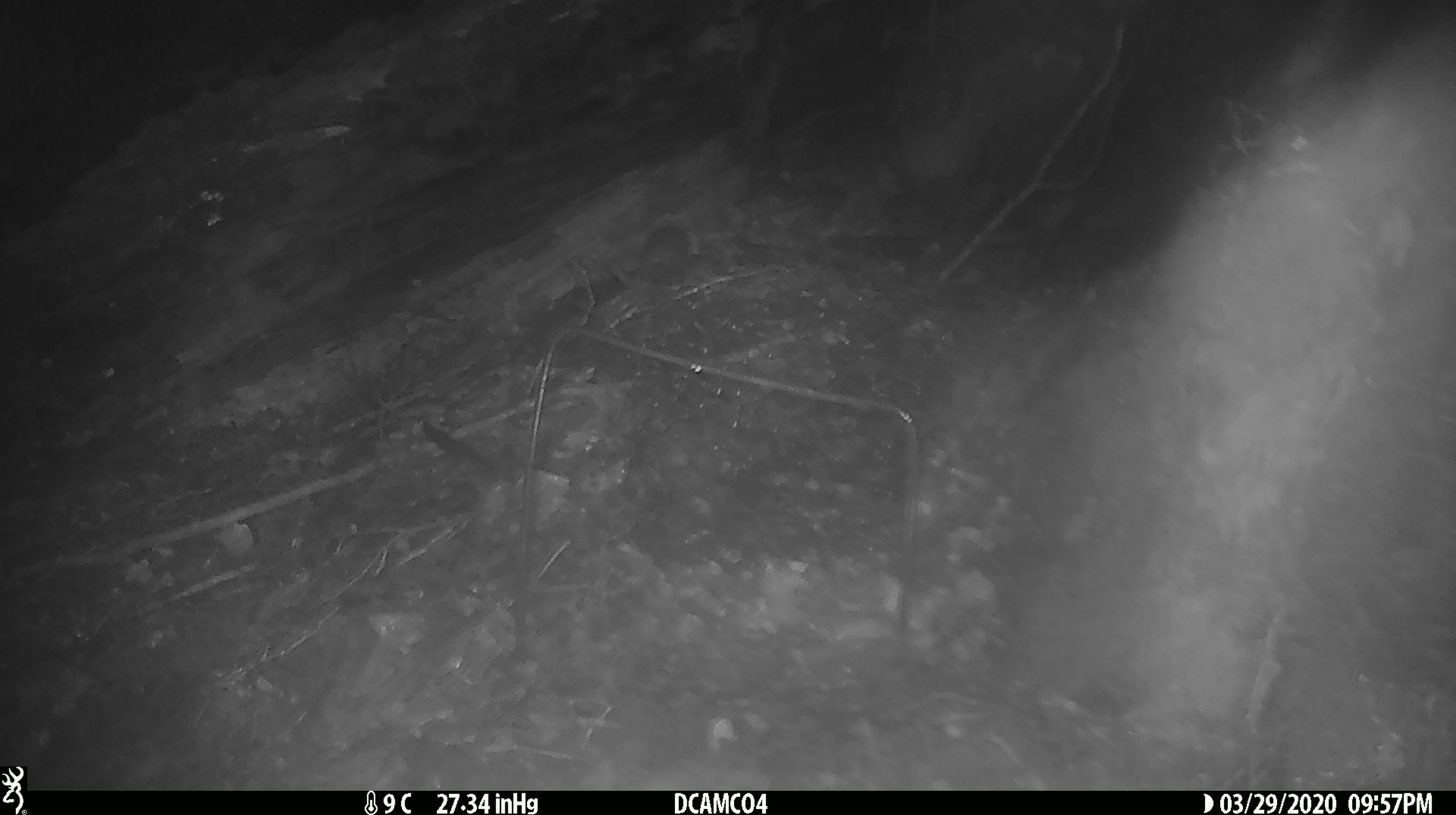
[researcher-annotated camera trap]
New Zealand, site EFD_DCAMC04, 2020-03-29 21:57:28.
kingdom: Animalia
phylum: Chordata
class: Mammalia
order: Rodentia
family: Muridae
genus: Mus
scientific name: Mus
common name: mouse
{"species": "mouse (Mus)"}